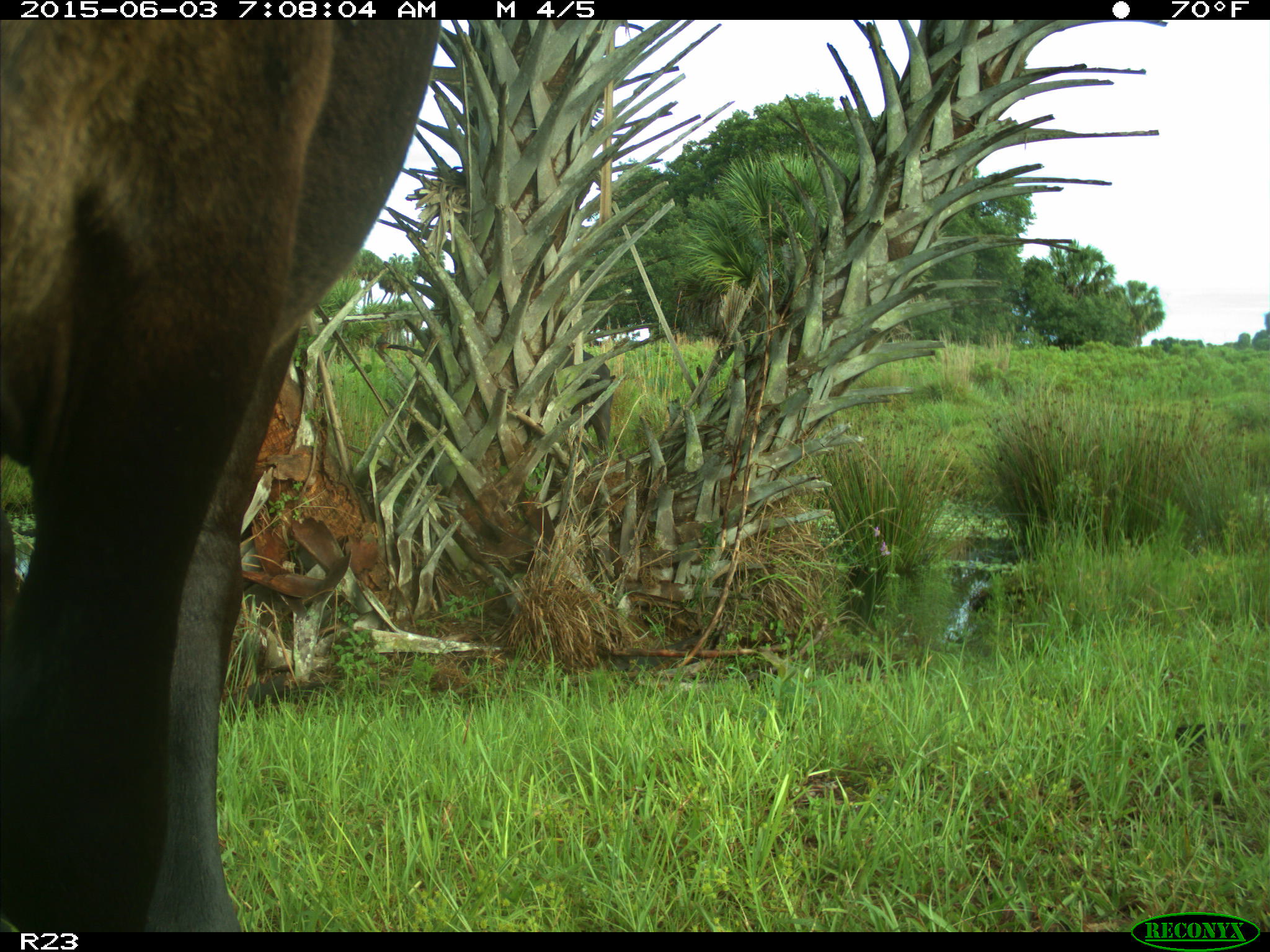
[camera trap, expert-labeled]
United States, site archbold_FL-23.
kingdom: Animalia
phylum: Chordata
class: Mammalia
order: Artiodactyla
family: Bovidae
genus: Bos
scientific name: Bos taurus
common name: domestic cow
Bos taurus (domestic cow).